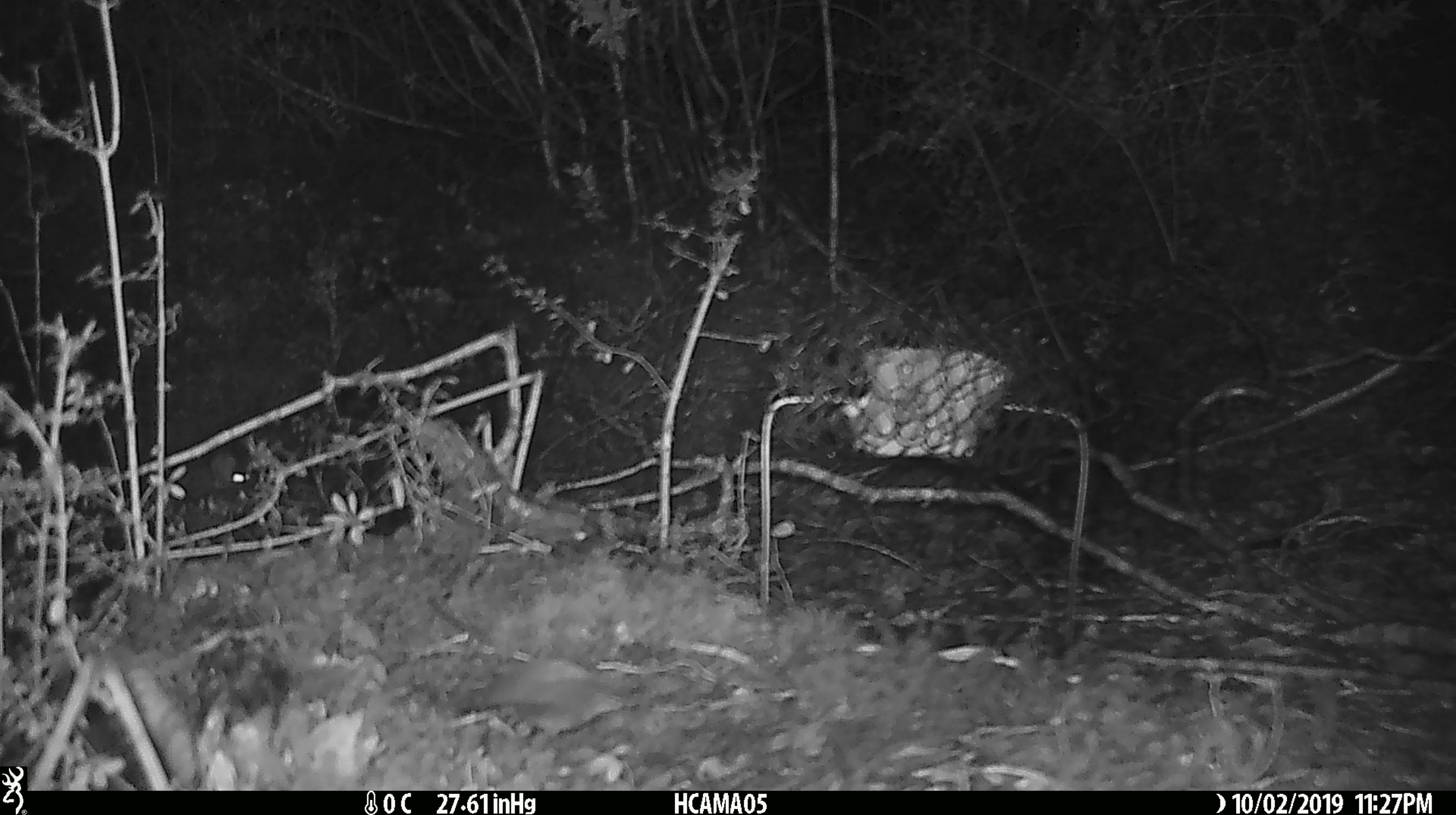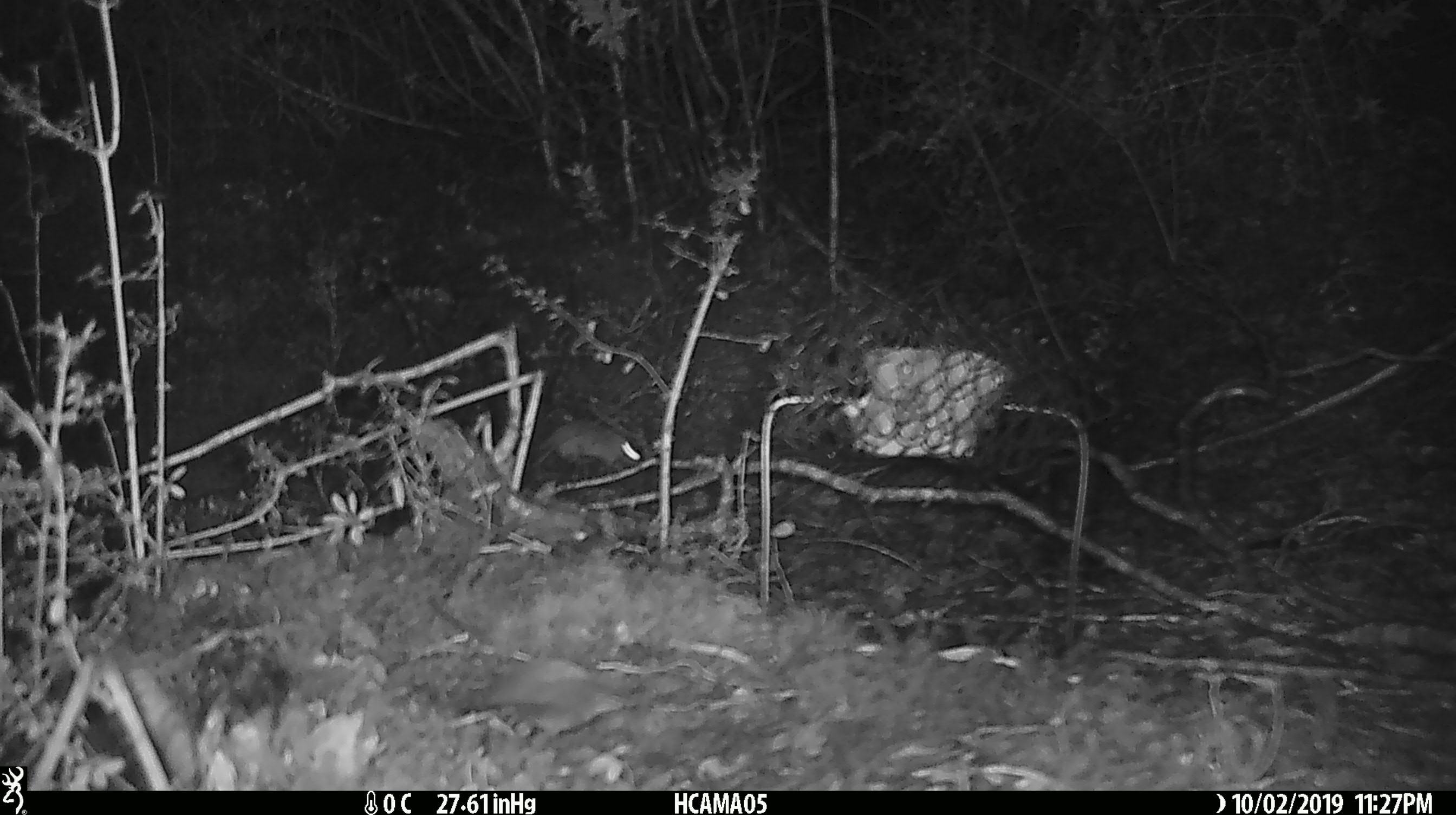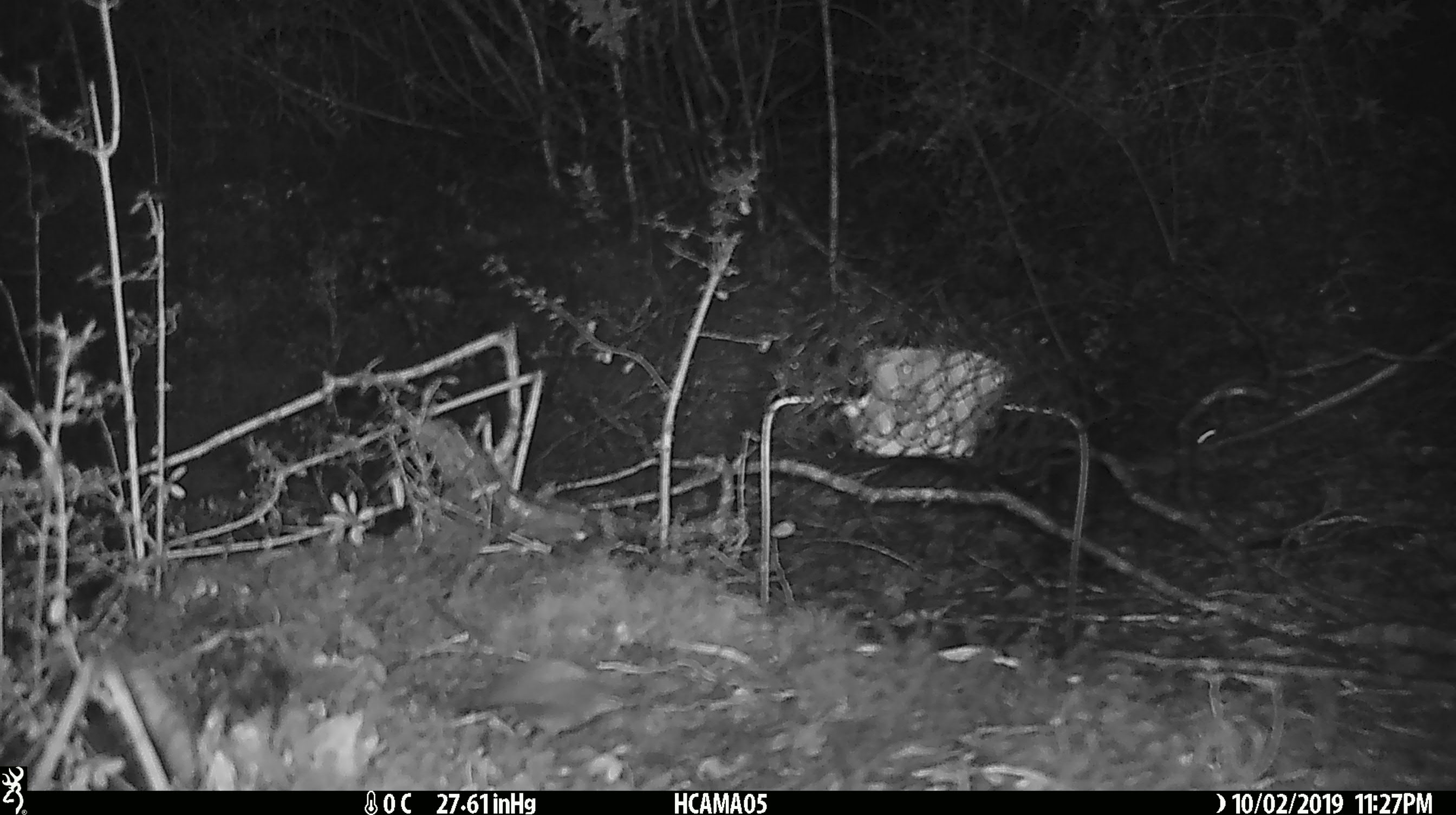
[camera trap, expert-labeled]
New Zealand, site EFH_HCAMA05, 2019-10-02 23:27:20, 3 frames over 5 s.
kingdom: Animalia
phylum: Chordata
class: Mammalia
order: Rodentia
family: Muridae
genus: Mus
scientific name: Mus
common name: mouse